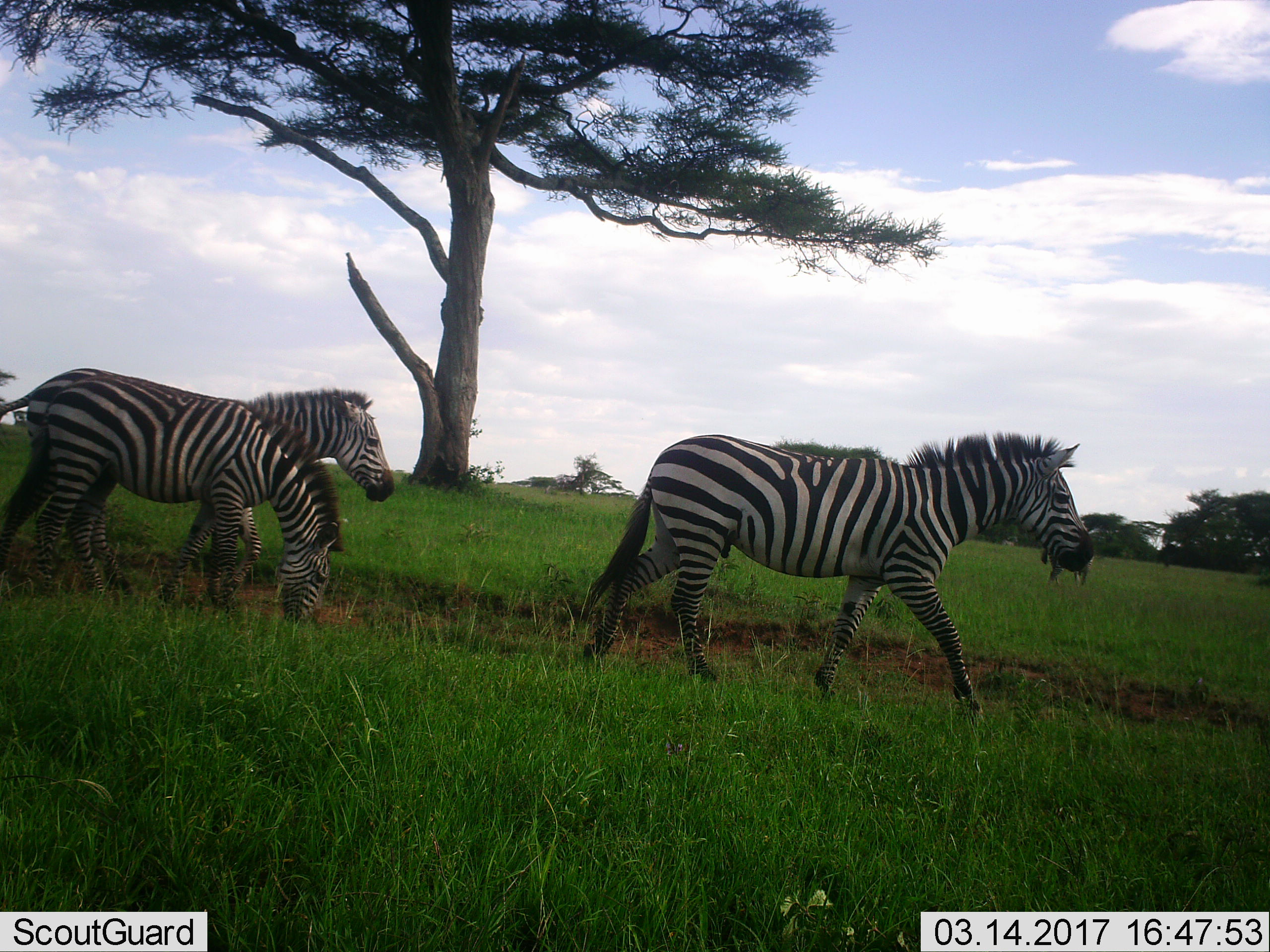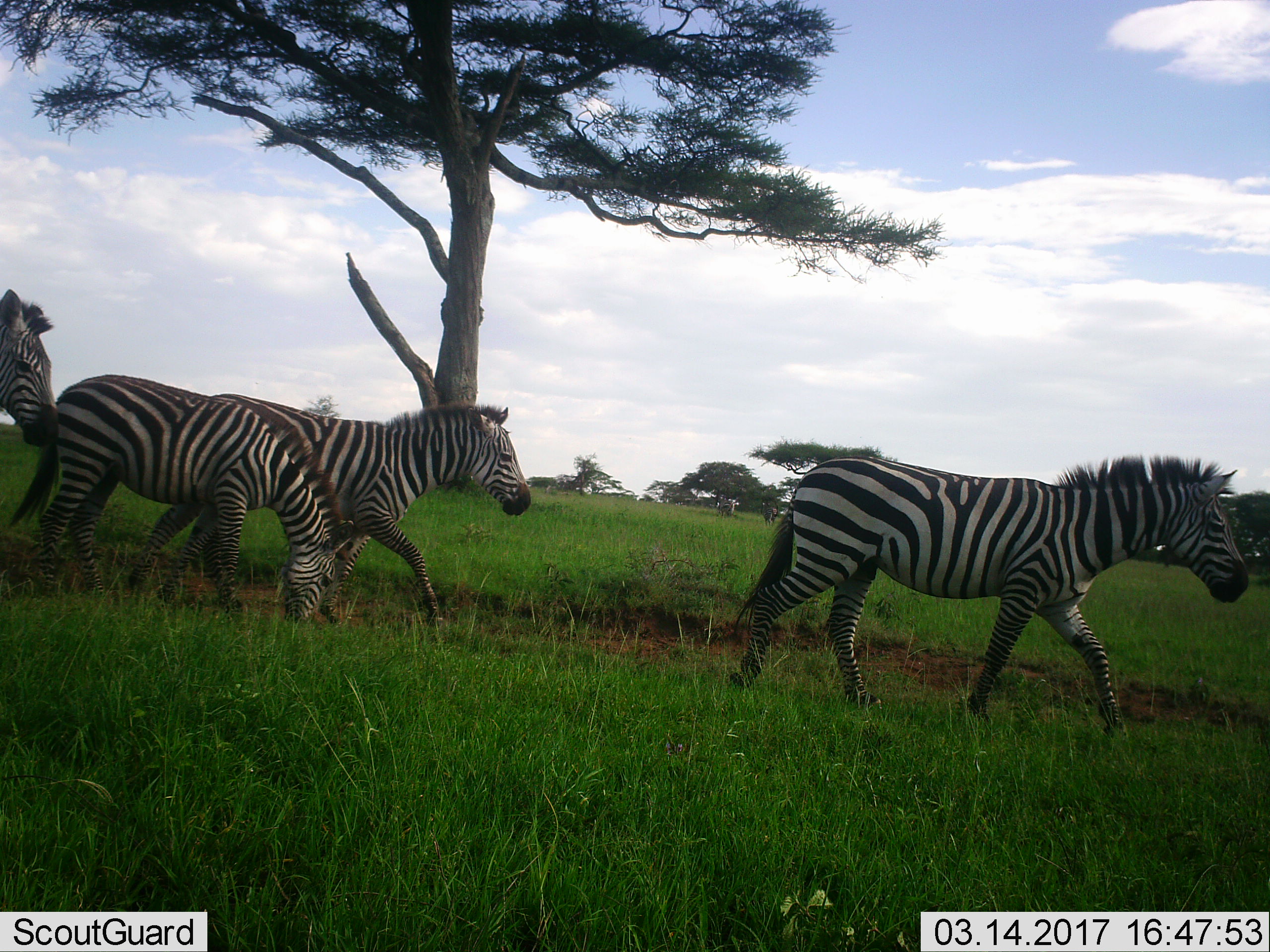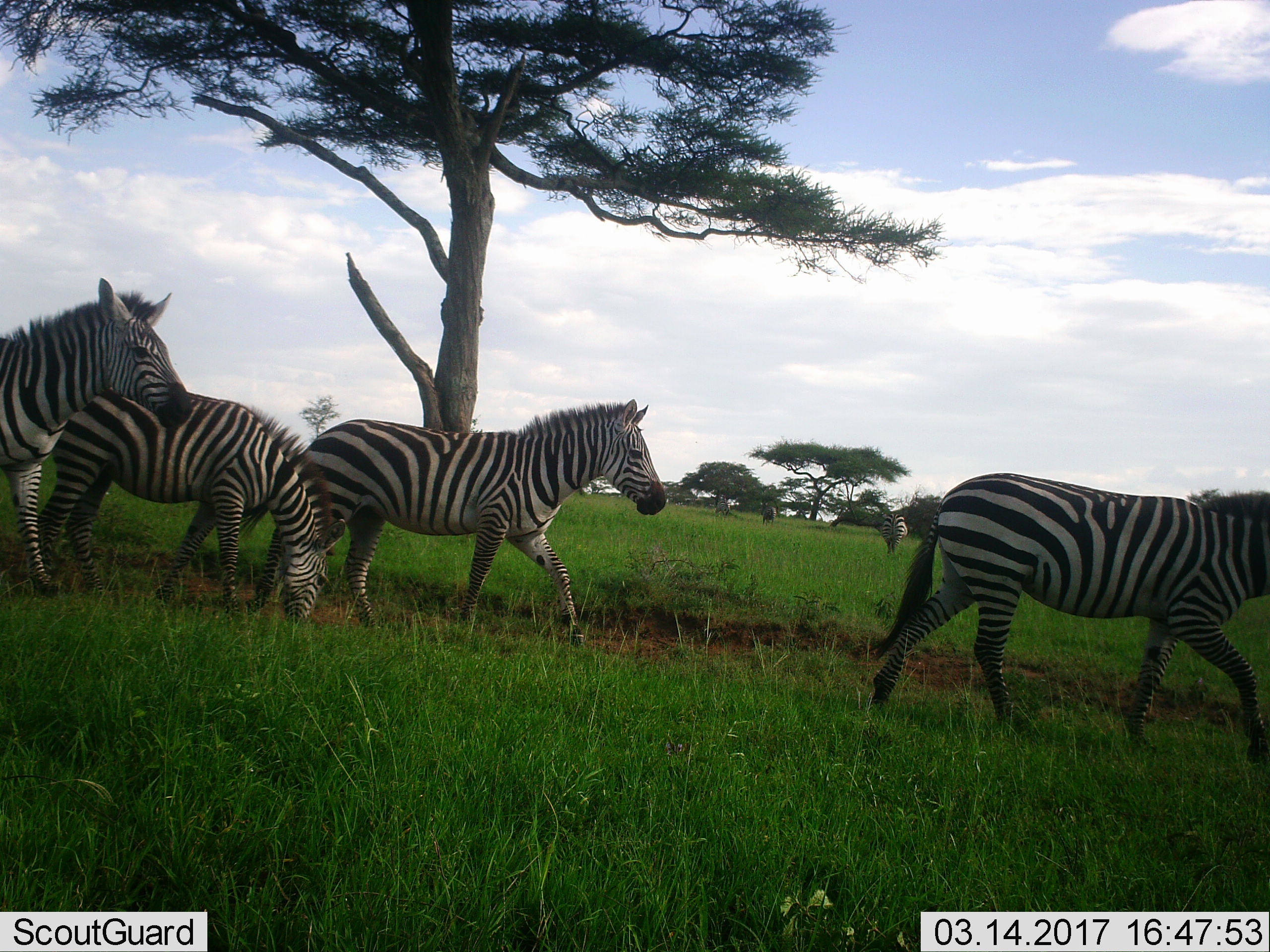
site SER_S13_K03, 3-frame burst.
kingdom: Animalia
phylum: Chordata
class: Mammalia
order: Perissodactyla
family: Equidae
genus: Equus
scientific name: Equus quagga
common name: plains zebra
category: zebraplains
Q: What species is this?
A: Zebraplains (plains zebra) (Equus quagga).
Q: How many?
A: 4.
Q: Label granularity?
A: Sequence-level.